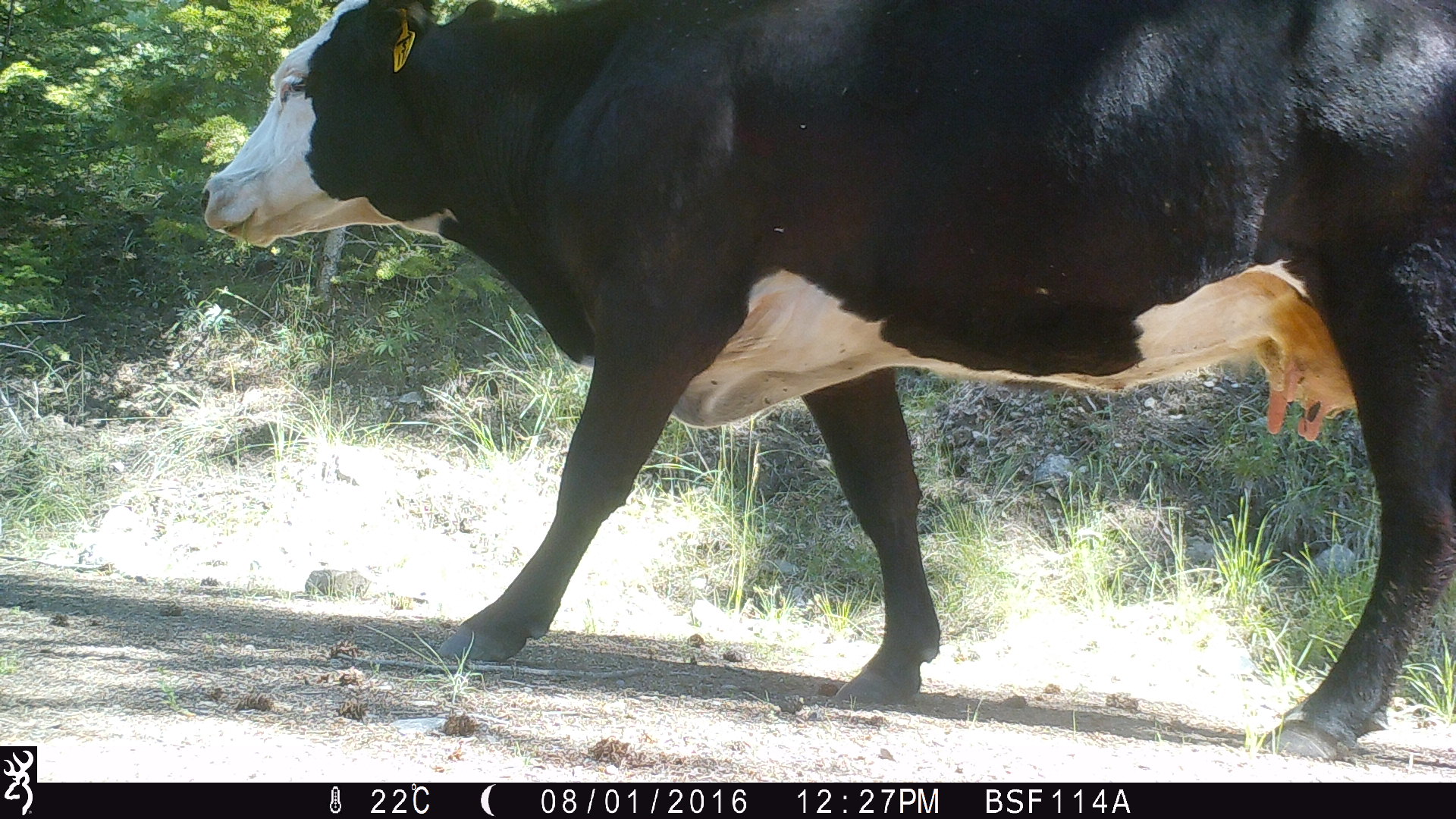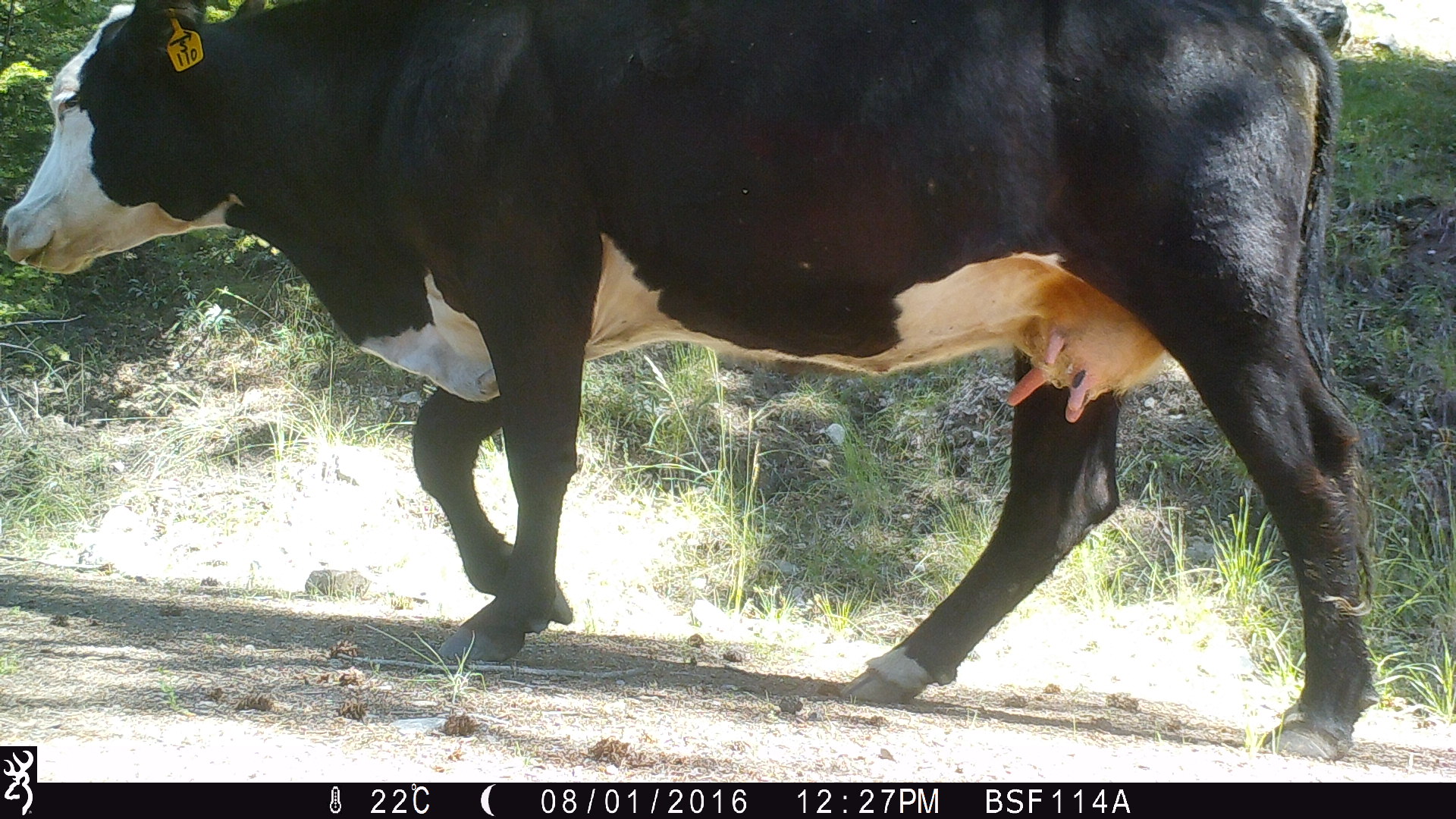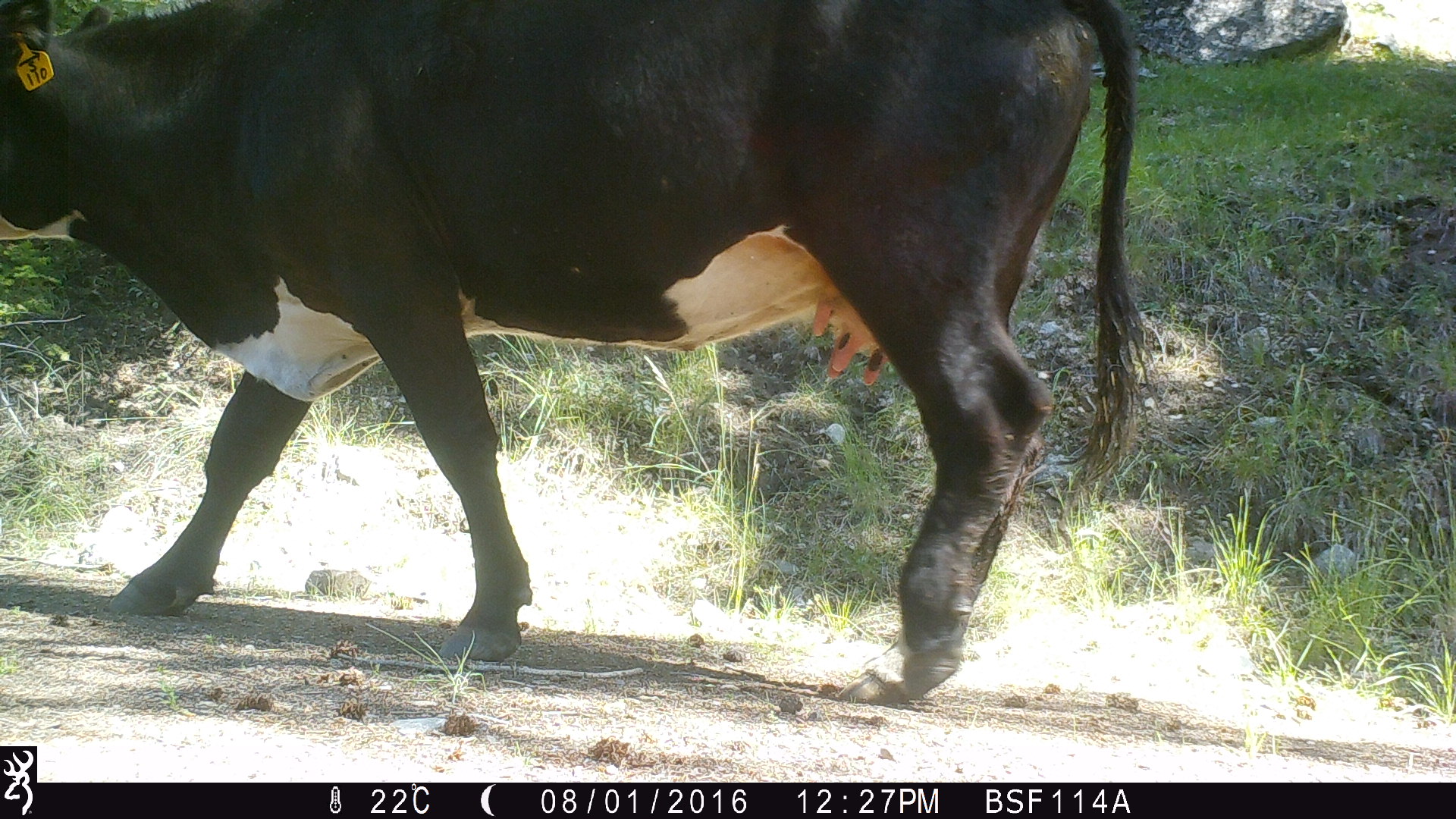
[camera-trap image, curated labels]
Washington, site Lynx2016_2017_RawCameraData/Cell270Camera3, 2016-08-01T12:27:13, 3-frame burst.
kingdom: Animalia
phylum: Chordata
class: Mammalia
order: Artiodactyla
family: Bovidae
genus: Bos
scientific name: Bos taurus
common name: domestic cattle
Domestic cattle (Bos taurus). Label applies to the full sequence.